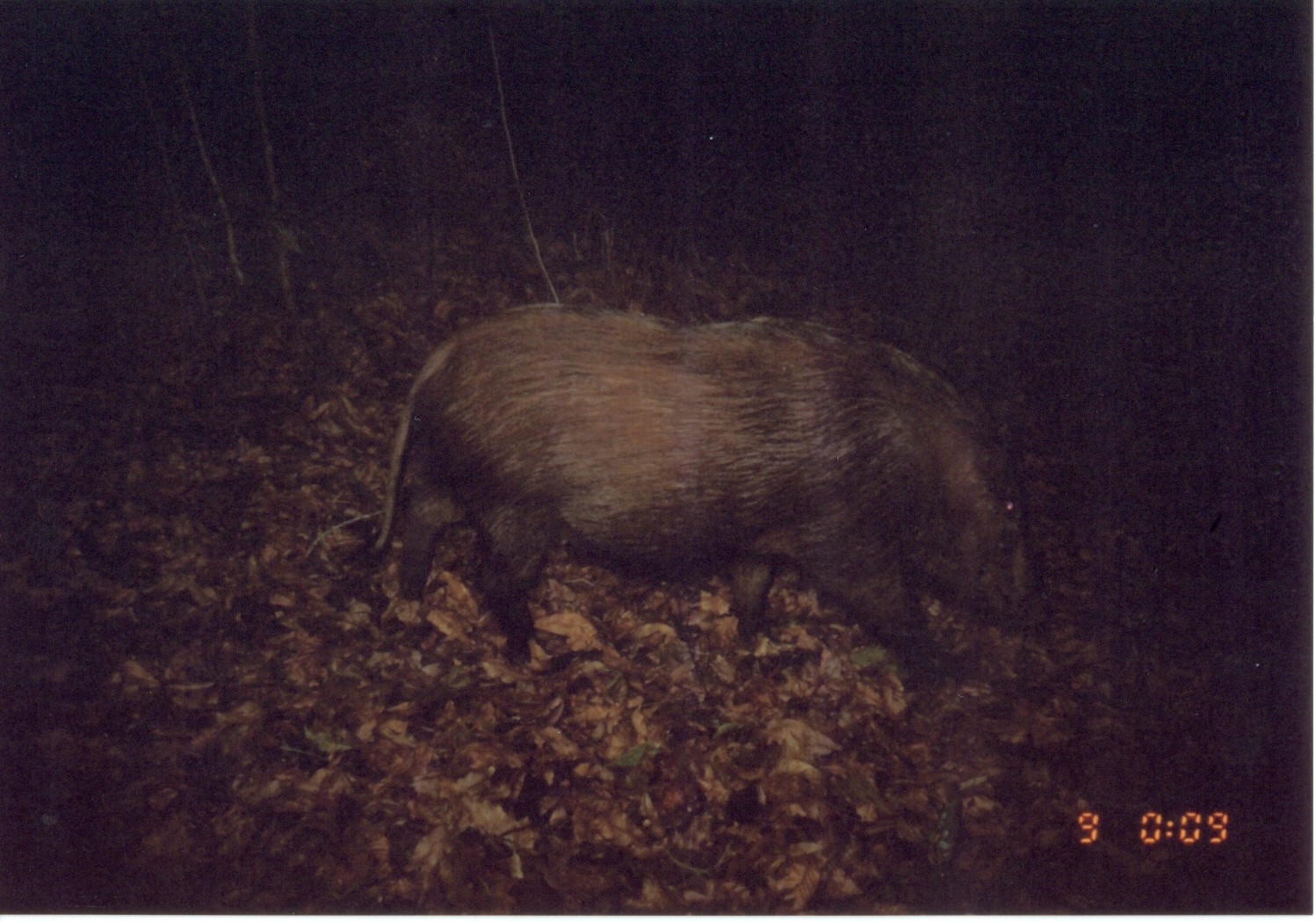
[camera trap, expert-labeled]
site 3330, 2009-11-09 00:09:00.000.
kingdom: Animalia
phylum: Chordata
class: Mammalia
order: Artiodactyla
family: Suidae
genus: Potamochoerus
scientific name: Potamochoerus larvatus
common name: bushpig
Potamochoerus larvatus (bushpig), count 1.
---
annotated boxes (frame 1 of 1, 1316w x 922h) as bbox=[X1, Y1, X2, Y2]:
potamochoerus larvatus: bbox=[345, 298, 1053, 693]